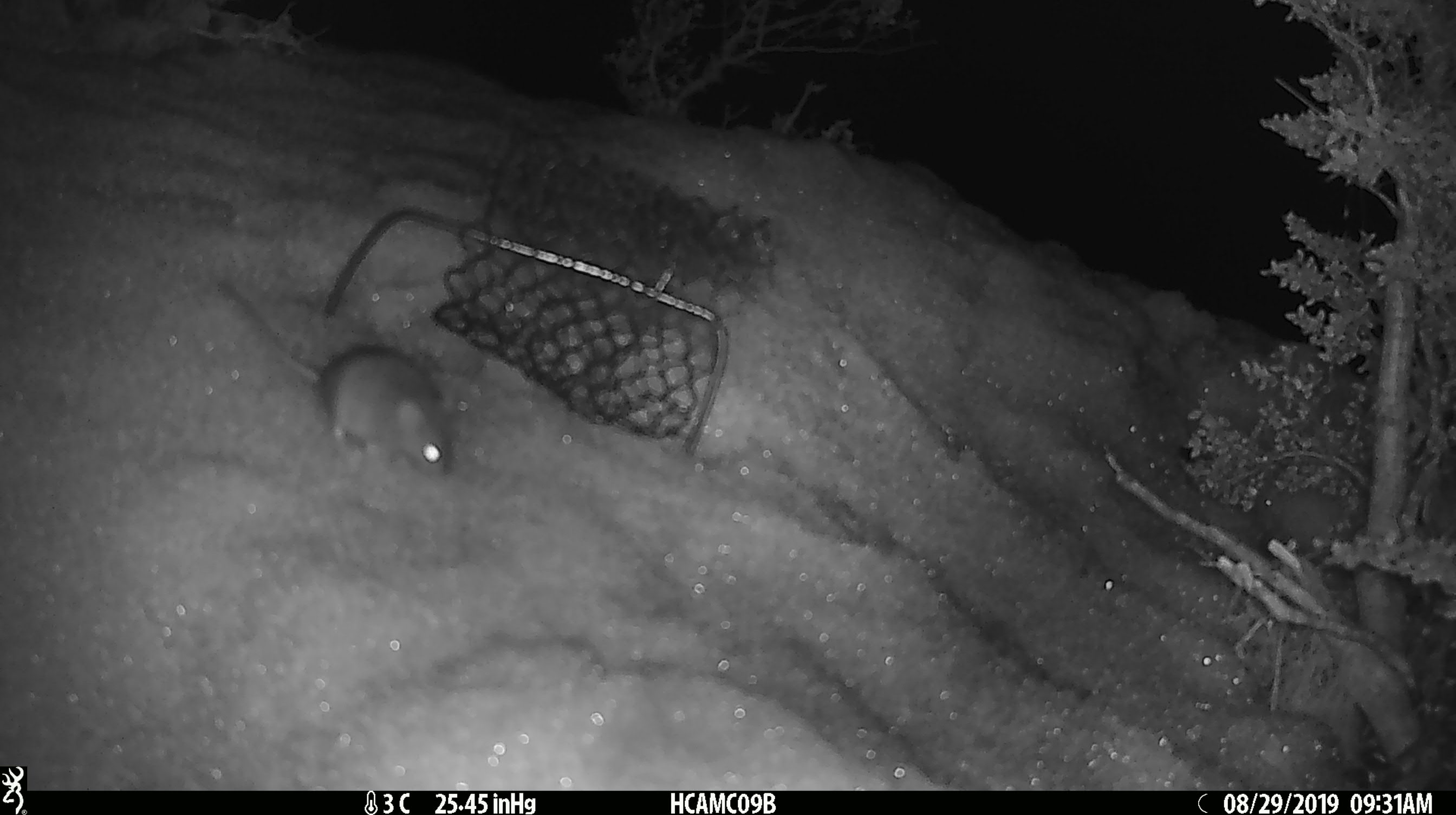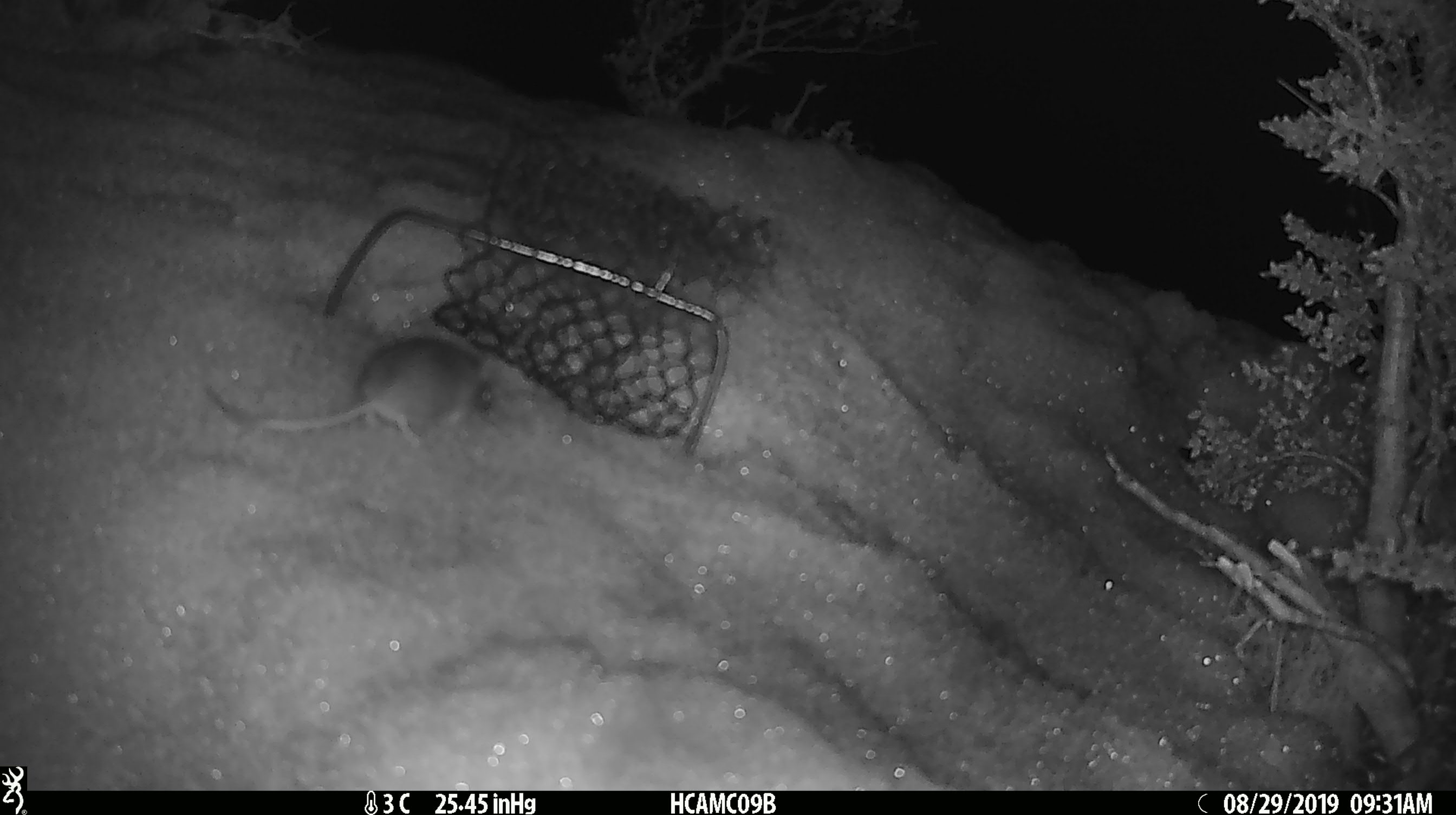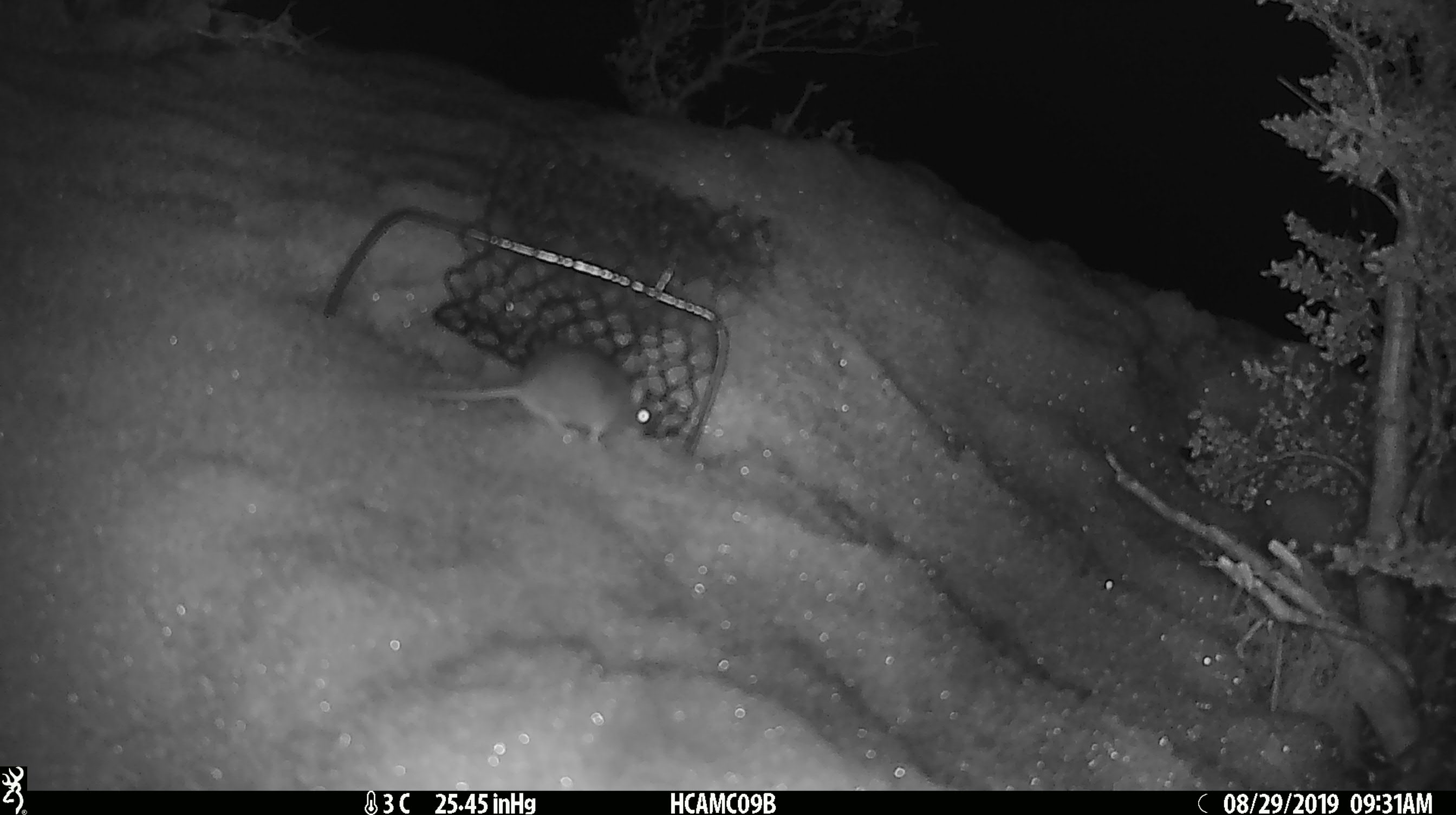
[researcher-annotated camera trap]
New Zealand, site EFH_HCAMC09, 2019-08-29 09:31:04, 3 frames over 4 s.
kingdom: Animalia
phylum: Chordata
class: Mammalia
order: Rodentia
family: Muridae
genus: Mus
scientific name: Mus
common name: mouse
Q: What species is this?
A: Mouse (Mus).